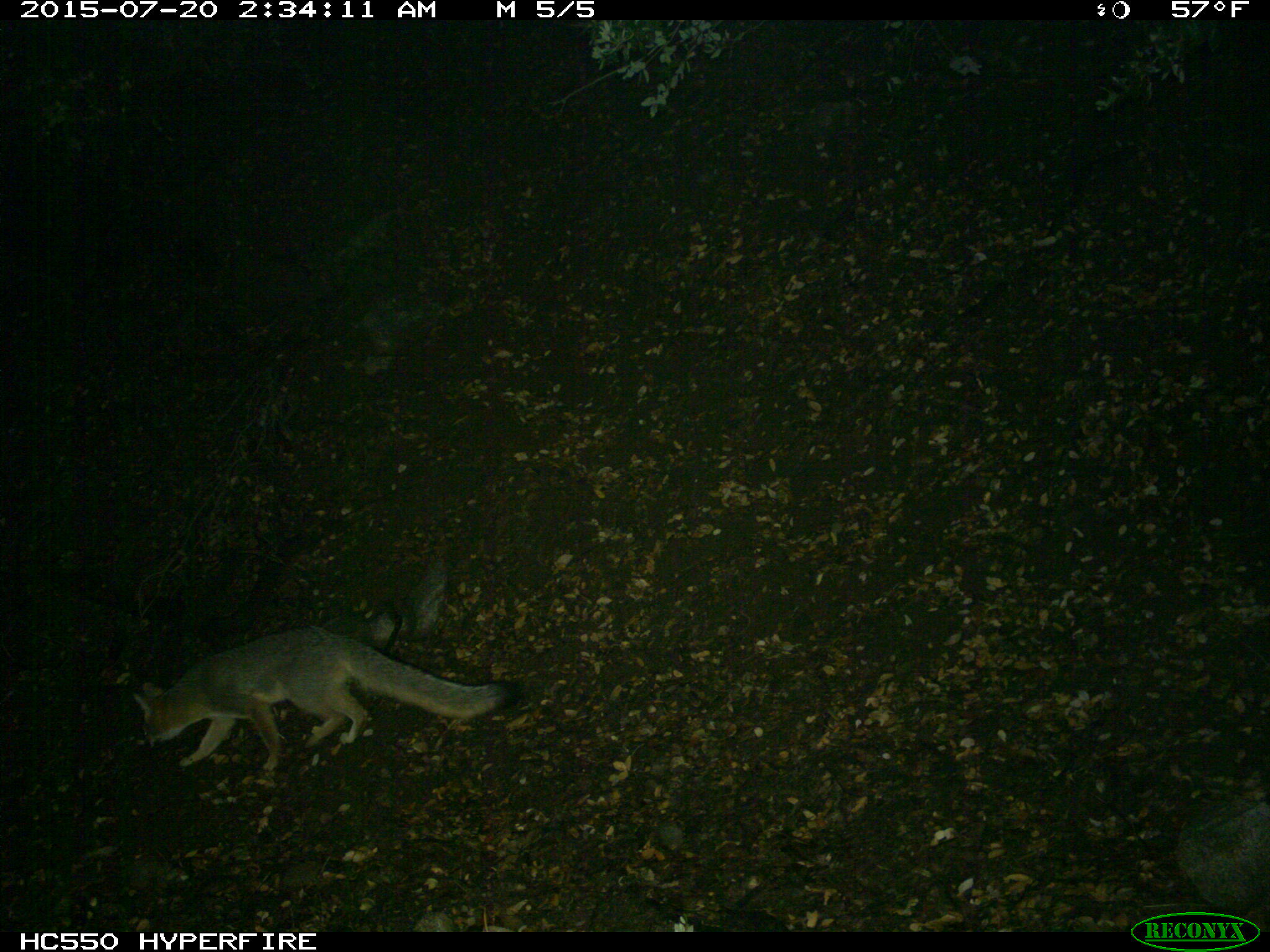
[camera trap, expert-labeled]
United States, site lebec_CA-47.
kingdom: Animalia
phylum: Chordata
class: Mammalia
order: Carnivora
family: Canidae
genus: Urocyon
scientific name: Urocyon cinereoargenteus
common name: gray fox